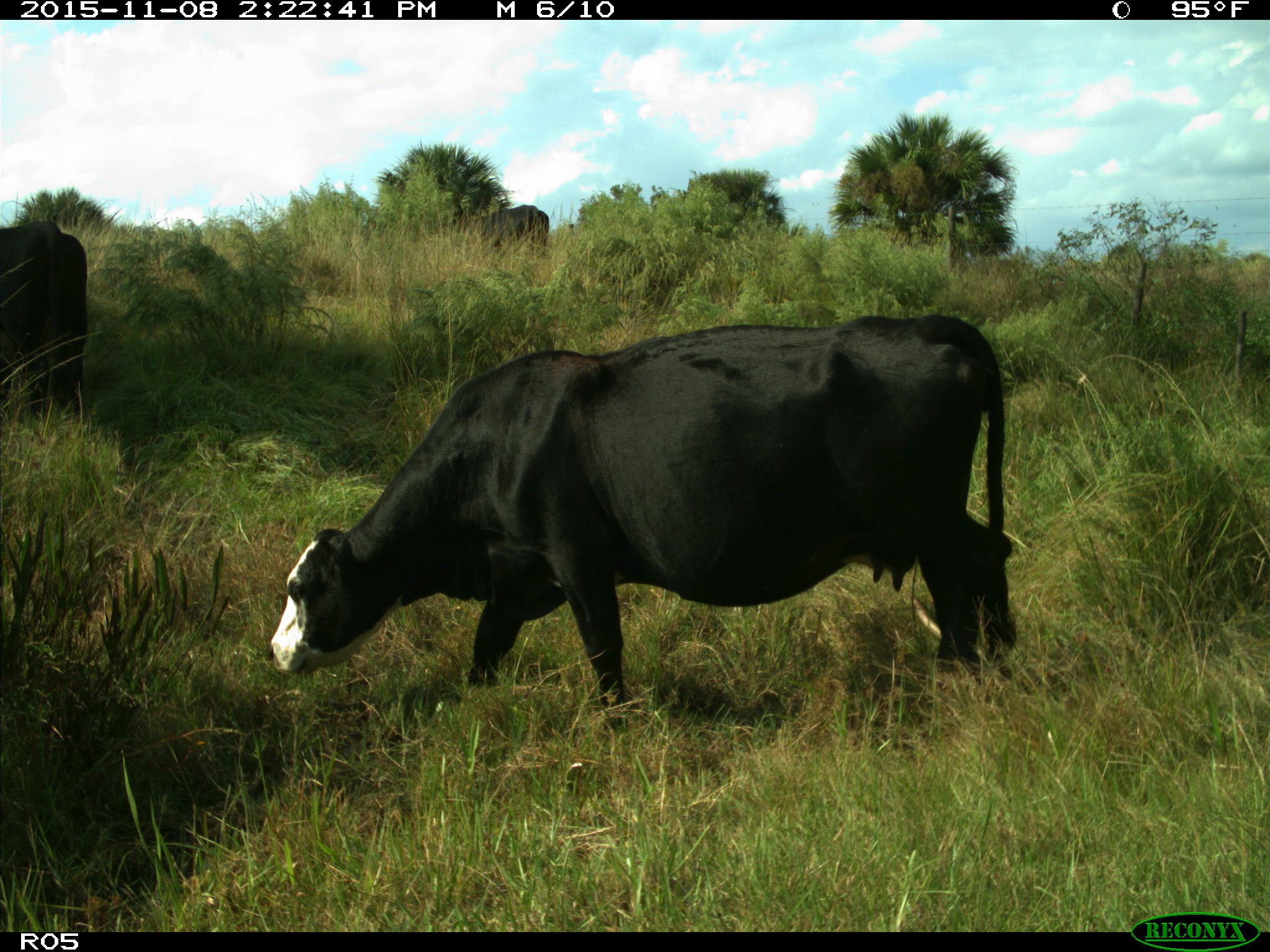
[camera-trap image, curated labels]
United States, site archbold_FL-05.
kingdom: Animalia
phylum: Chordata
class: Mammalia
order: Artiodactyla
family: Bovidae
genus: Bos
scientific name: Bos taurus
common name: domestic cow